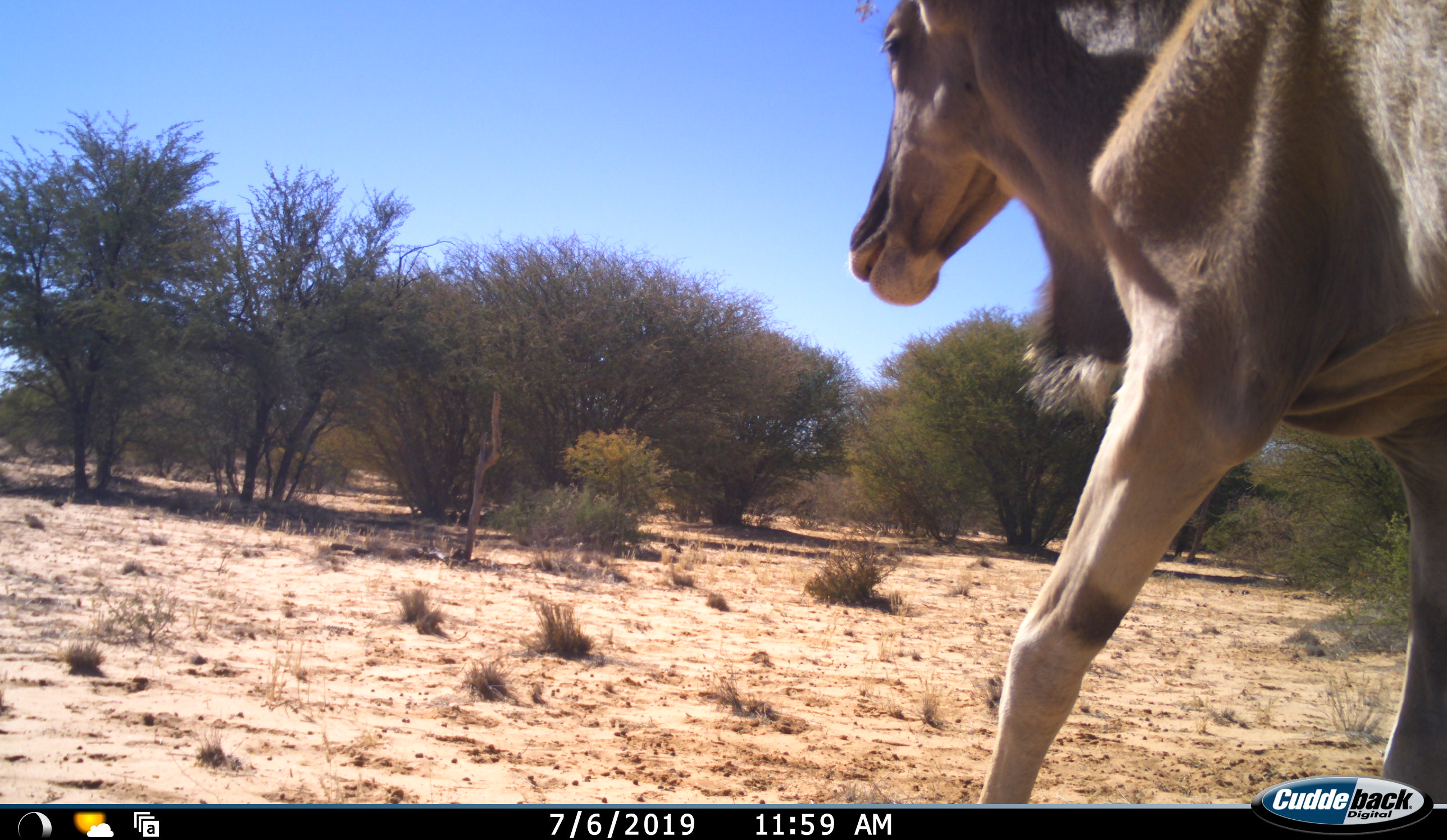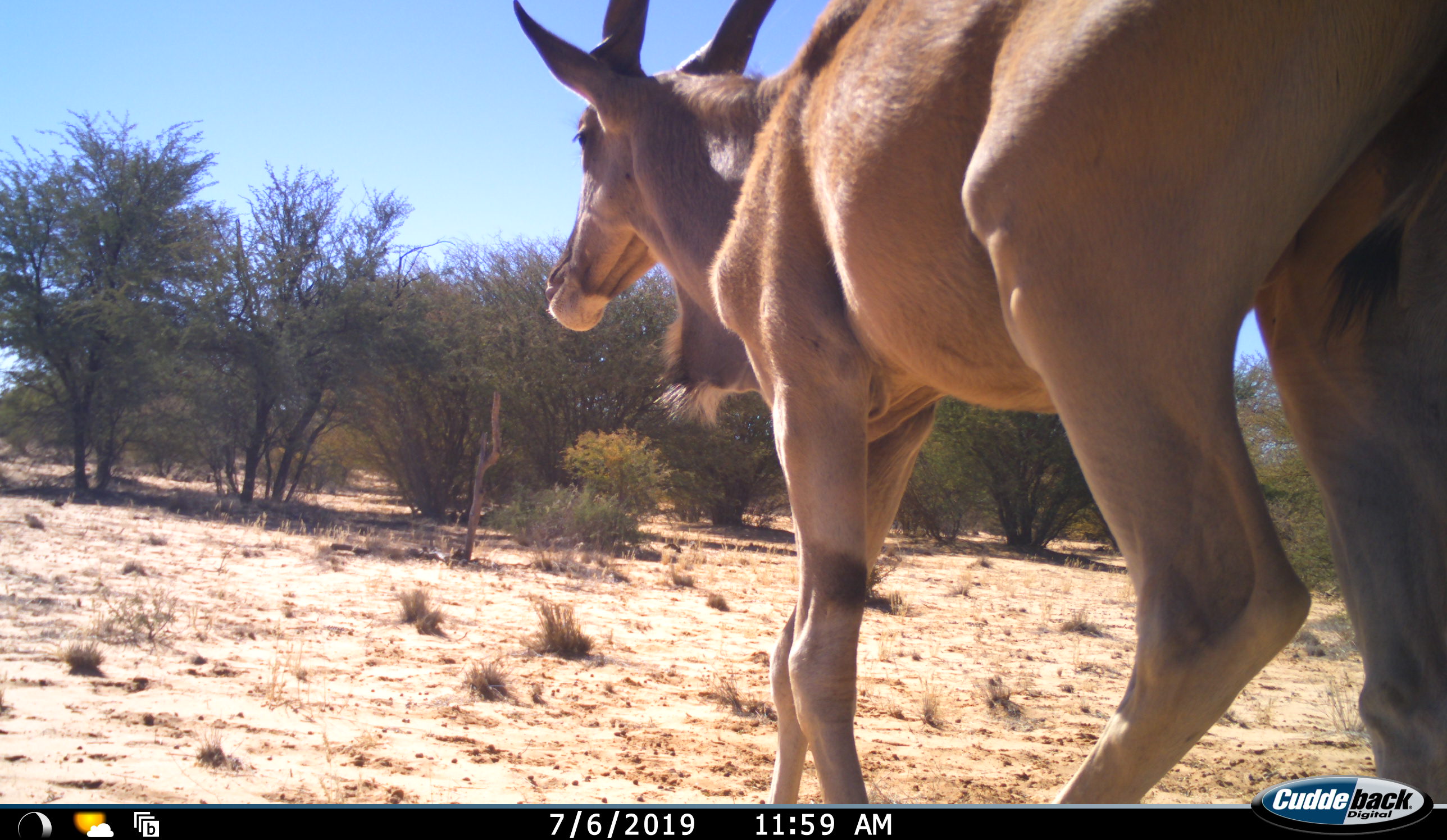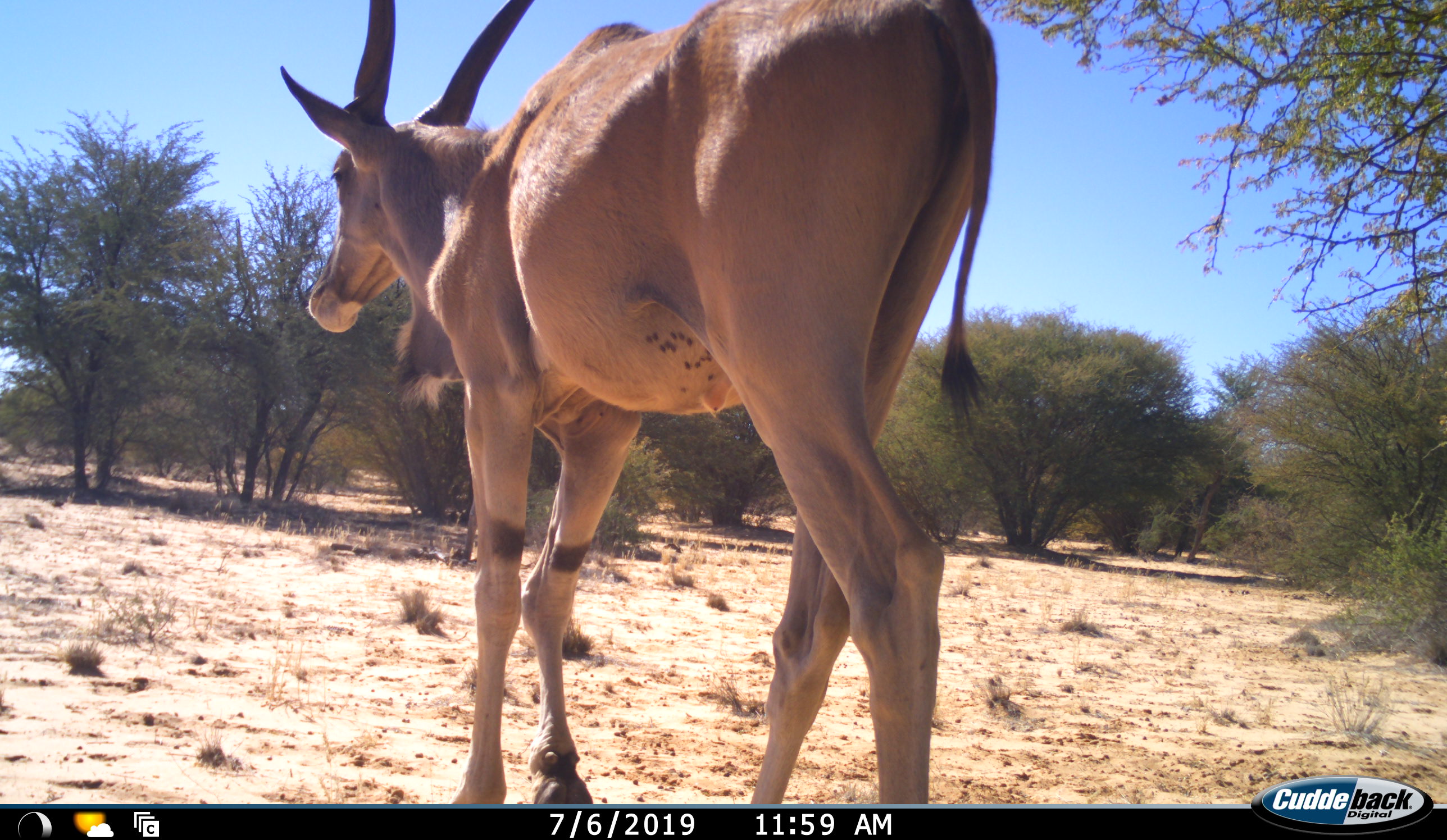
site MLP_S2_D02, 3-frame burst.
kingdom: Animalia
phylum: Chordata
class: Mammalia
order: Artiodactyla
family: Bovidae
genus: Tragelaphus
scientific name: Tragelaphus oryx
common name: eland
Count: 1.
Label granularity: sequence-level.